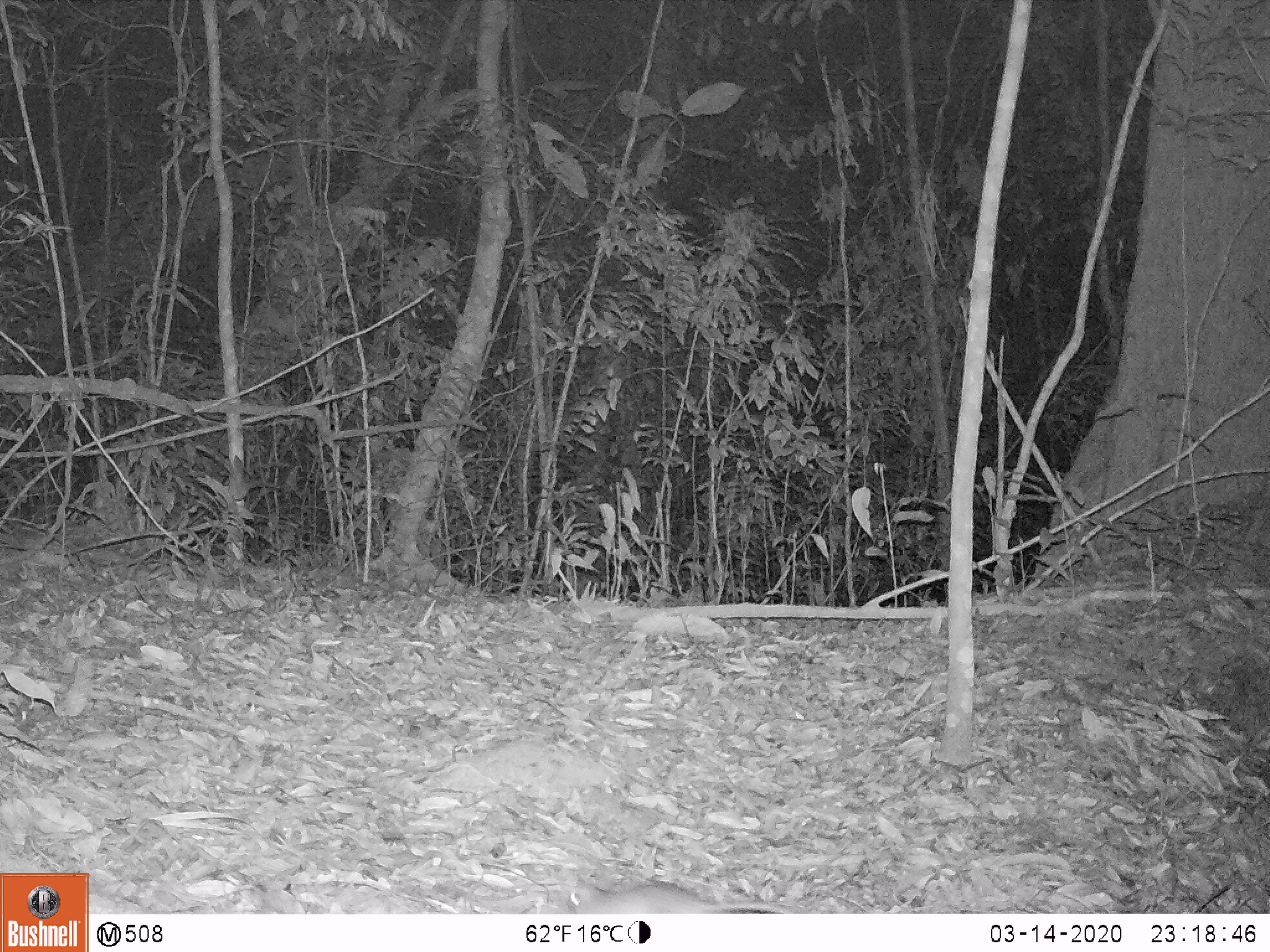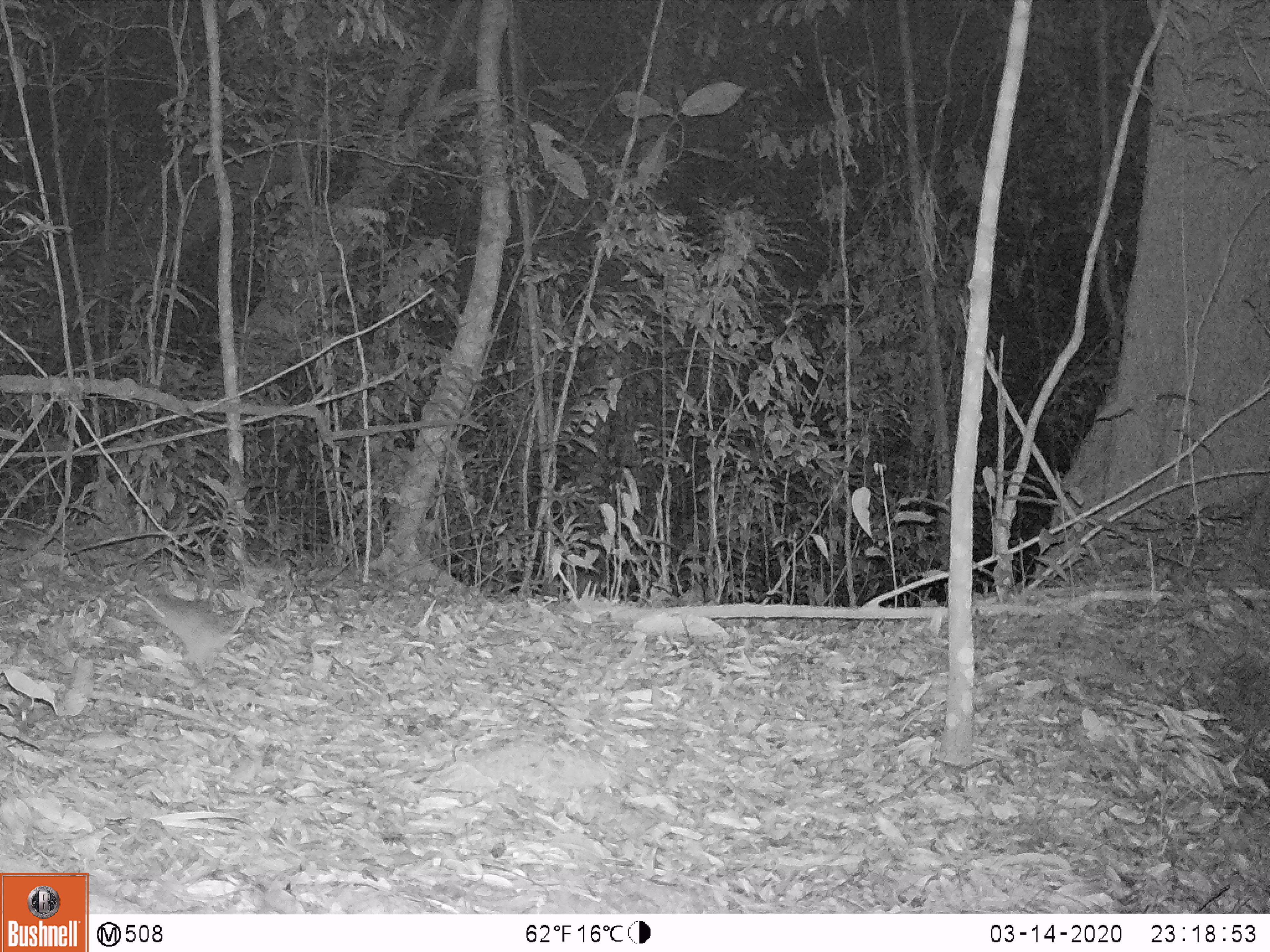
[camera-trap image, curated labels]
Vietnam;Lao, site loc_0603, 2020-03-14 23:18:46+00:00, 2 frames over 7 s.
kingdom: Animalia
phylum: Chordata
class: Mammalia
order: Rodentia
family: Muridae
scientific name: Muridae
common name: old-world mice and rats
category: unidentified murid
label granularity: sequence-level